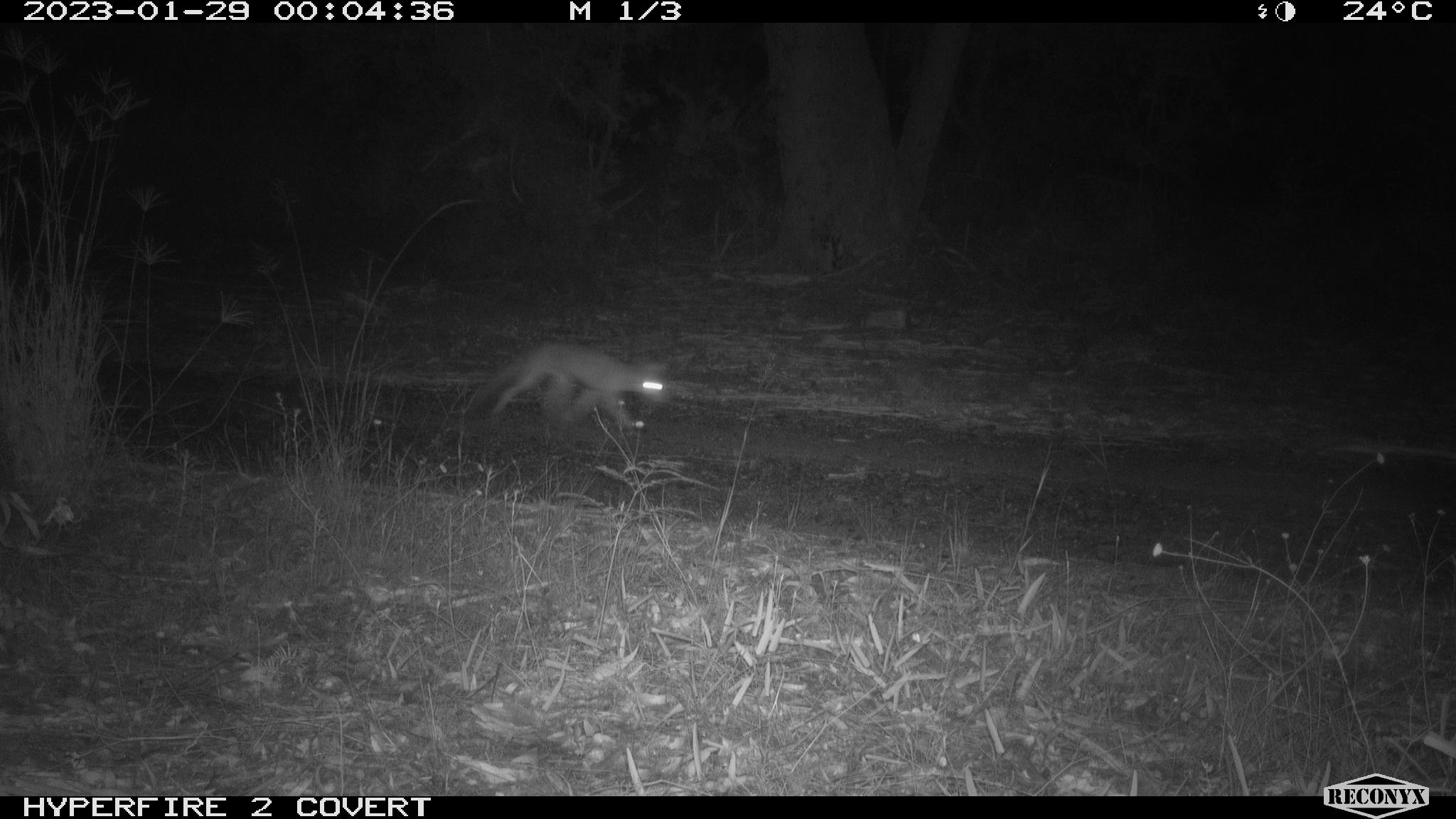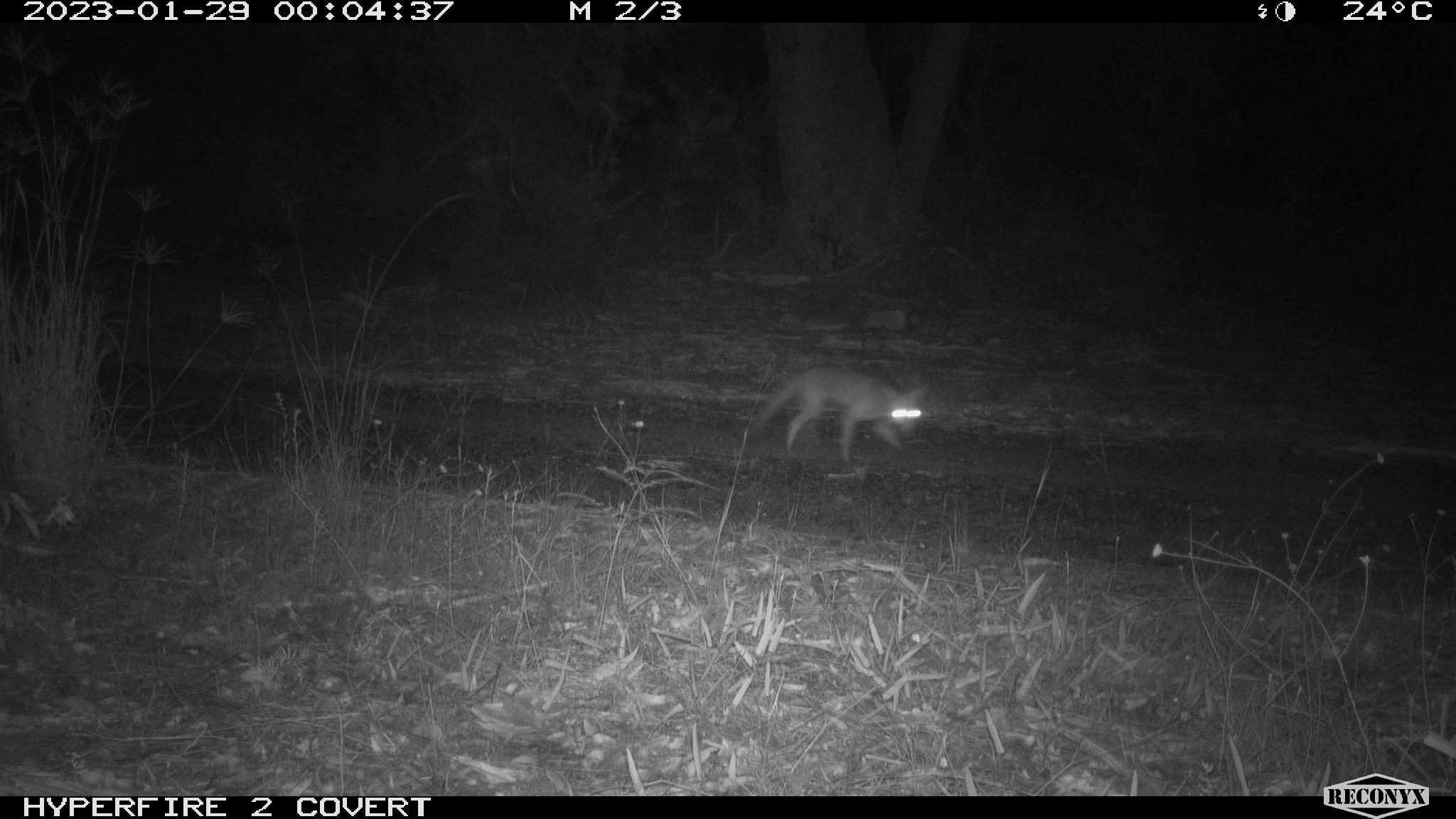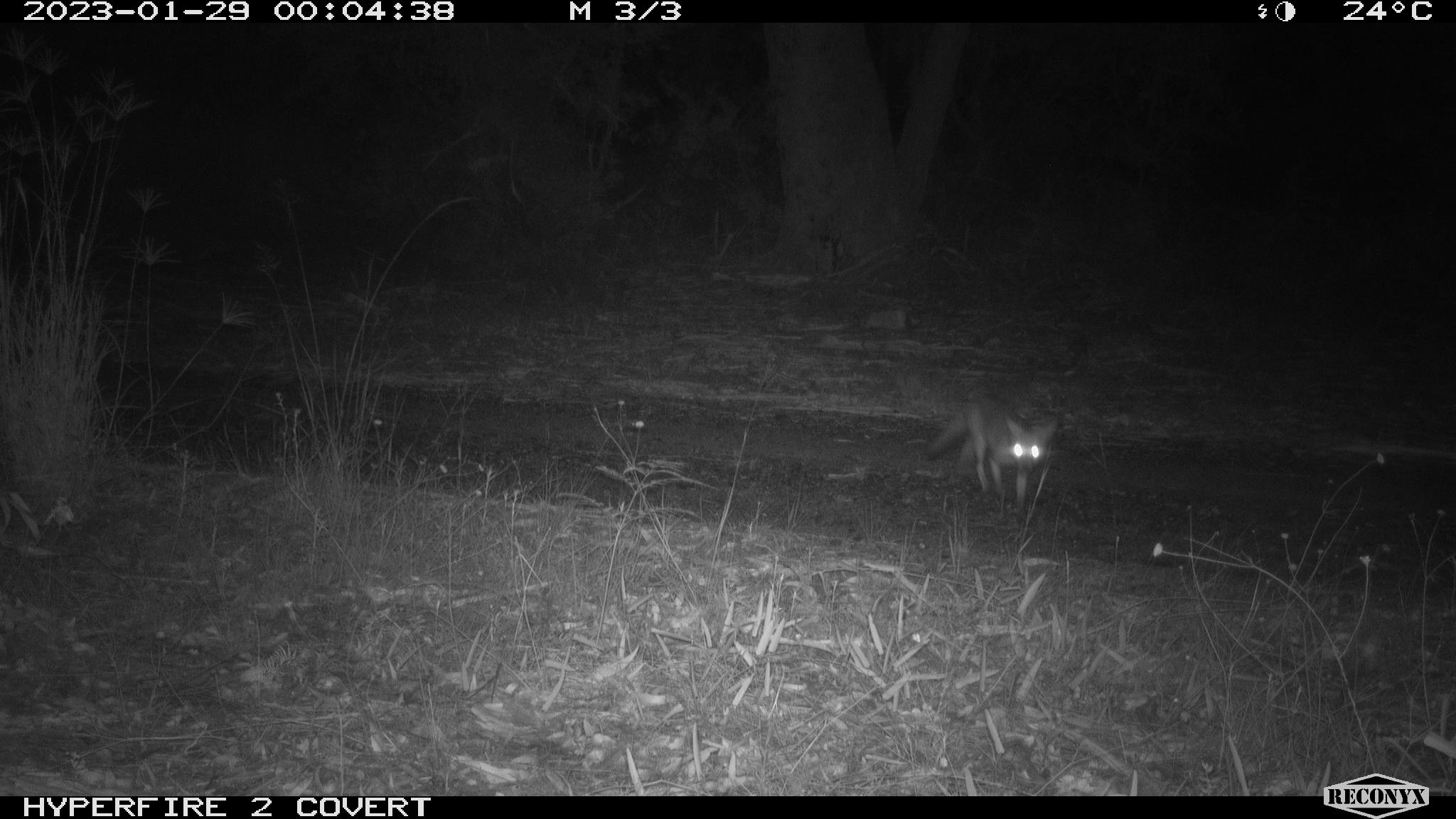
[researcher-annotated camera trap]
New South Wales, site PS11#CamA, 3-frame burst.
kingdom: Animalia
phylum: Chordata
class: Mammalia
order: Carnivora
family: Canidae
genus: Vulpes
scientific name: Vulpes vulpes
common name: red fox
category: fox